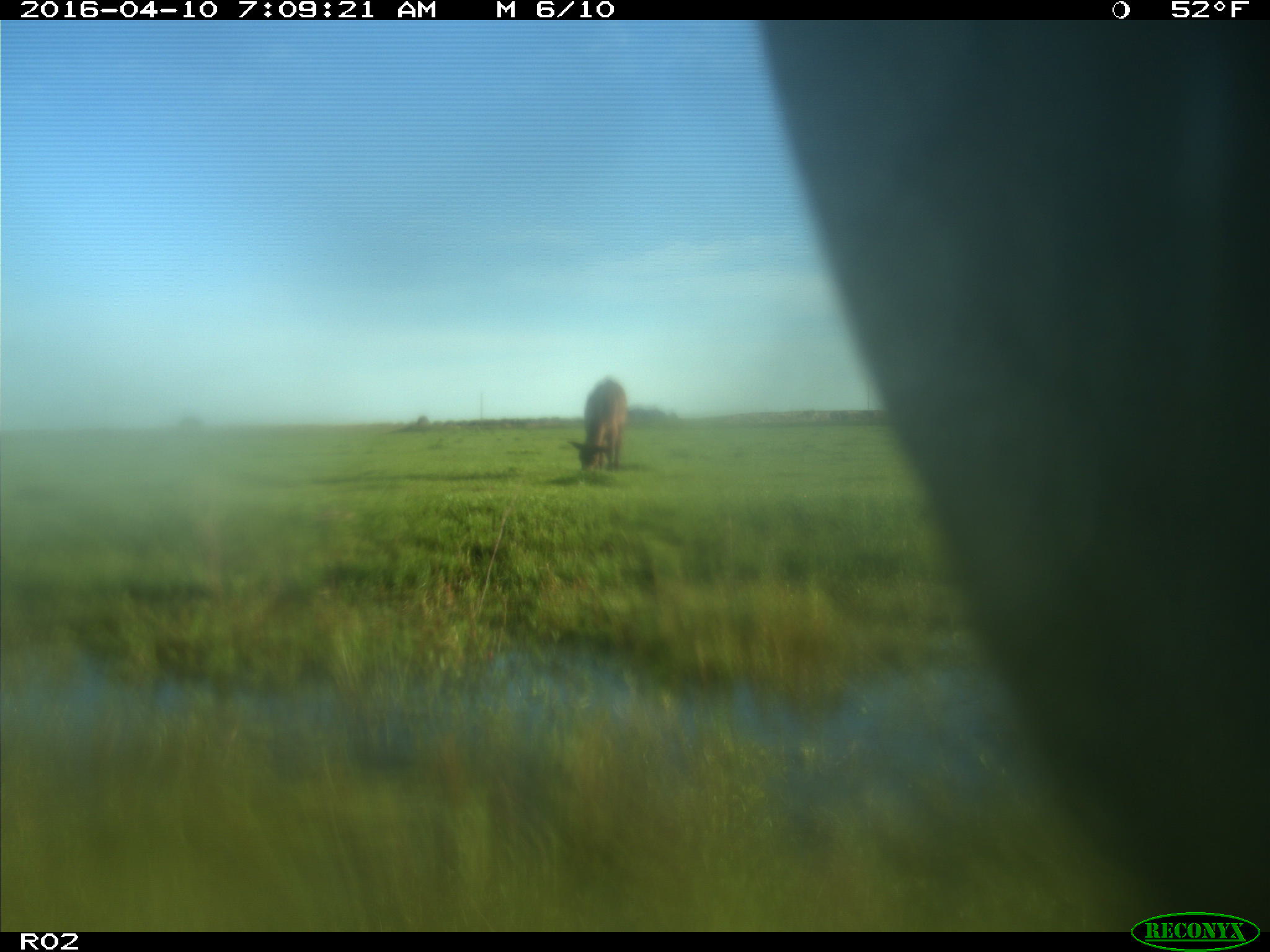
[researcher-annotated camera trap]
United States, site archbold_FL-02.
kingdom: Animalia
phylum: Chordata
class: Mammalia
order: Artiodactyla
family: Bovidae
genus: Bos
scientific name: Bos taurus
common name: domestic cow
Bos taurus (domestic cow).